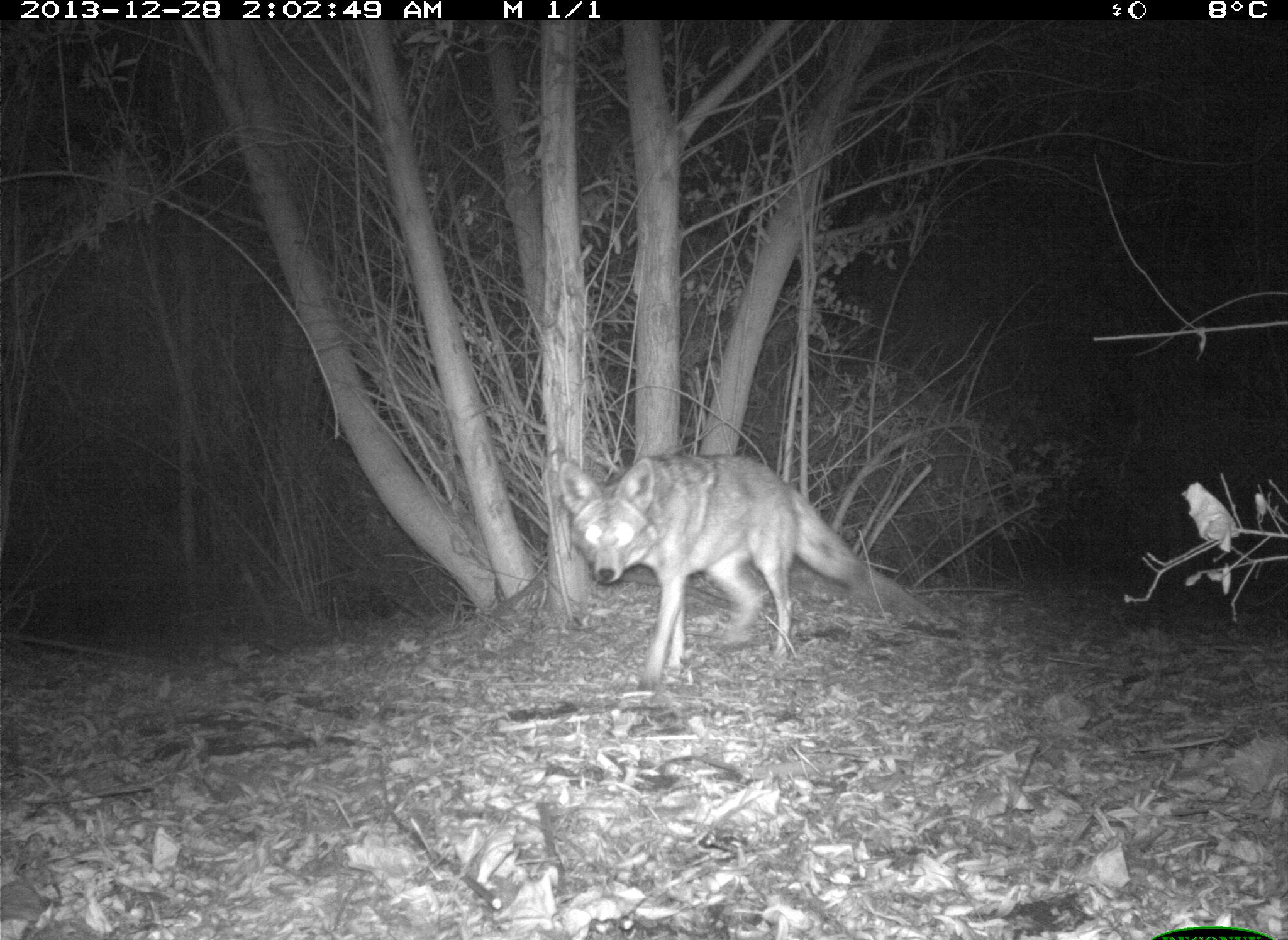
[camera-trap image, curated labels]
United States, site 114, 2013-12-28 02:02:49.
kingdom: Animalia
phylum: Chordata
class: Mammalia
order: Carnivora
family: Canidae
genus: Canis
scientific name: Canis latrans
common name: coyote